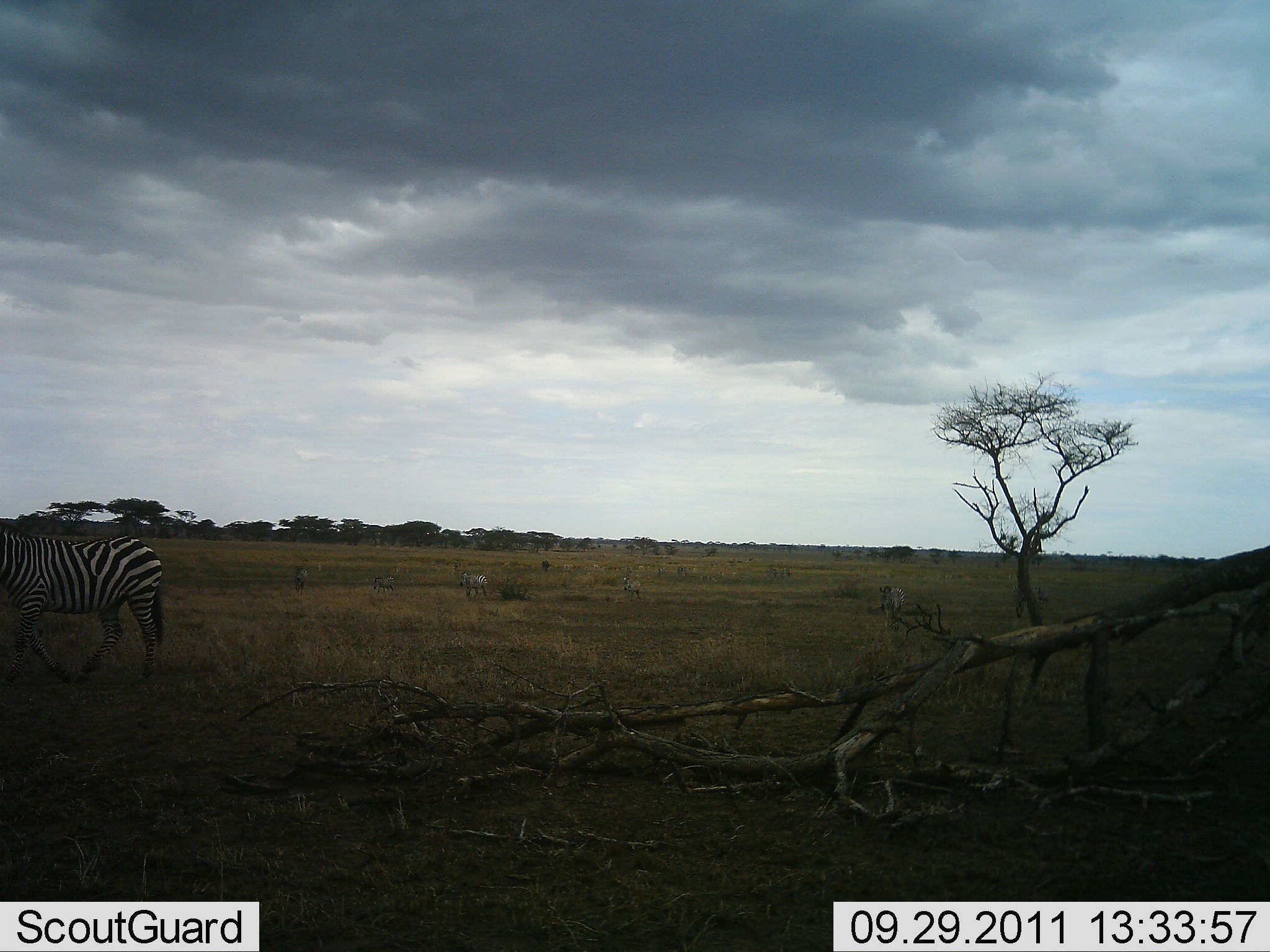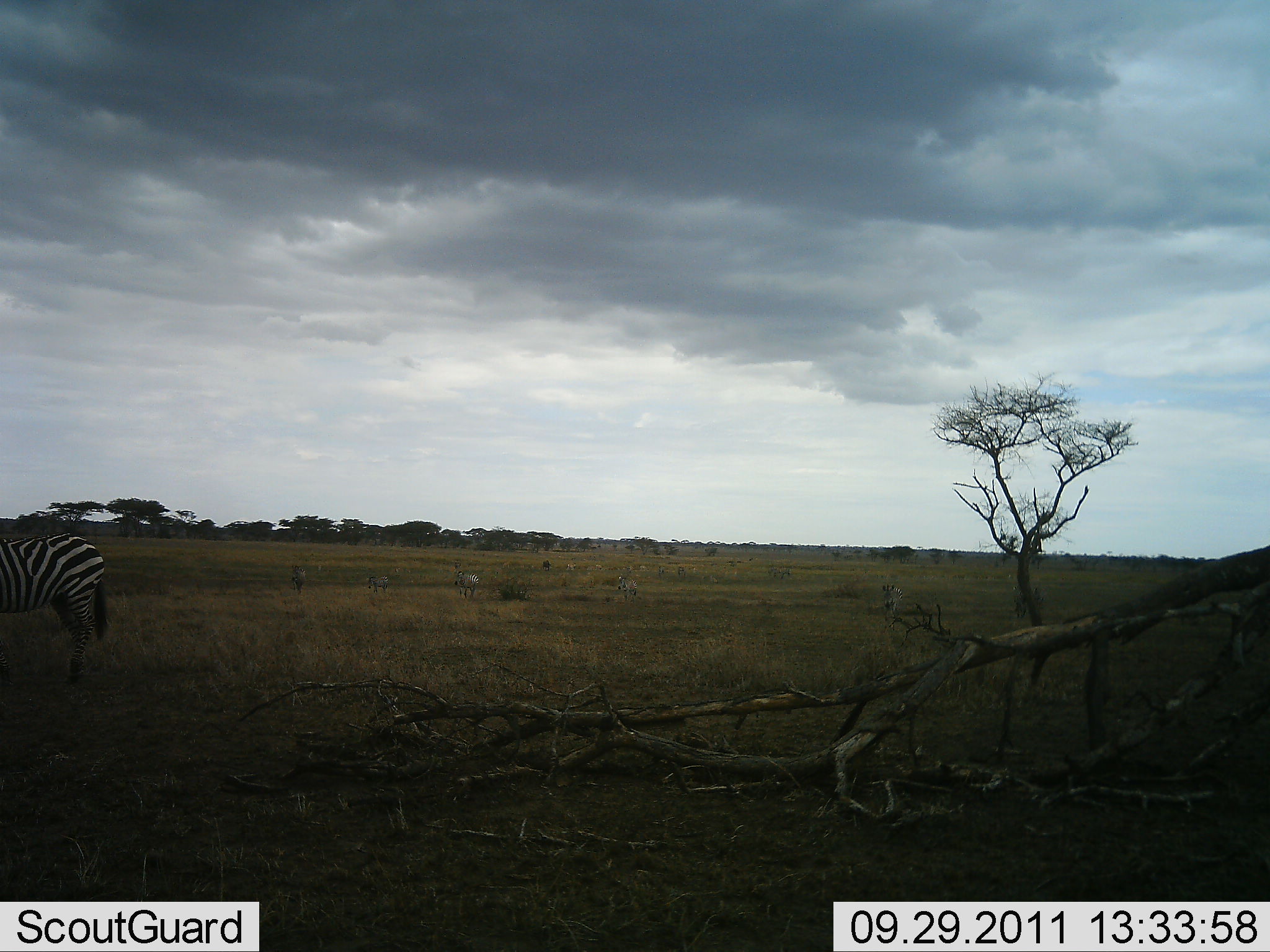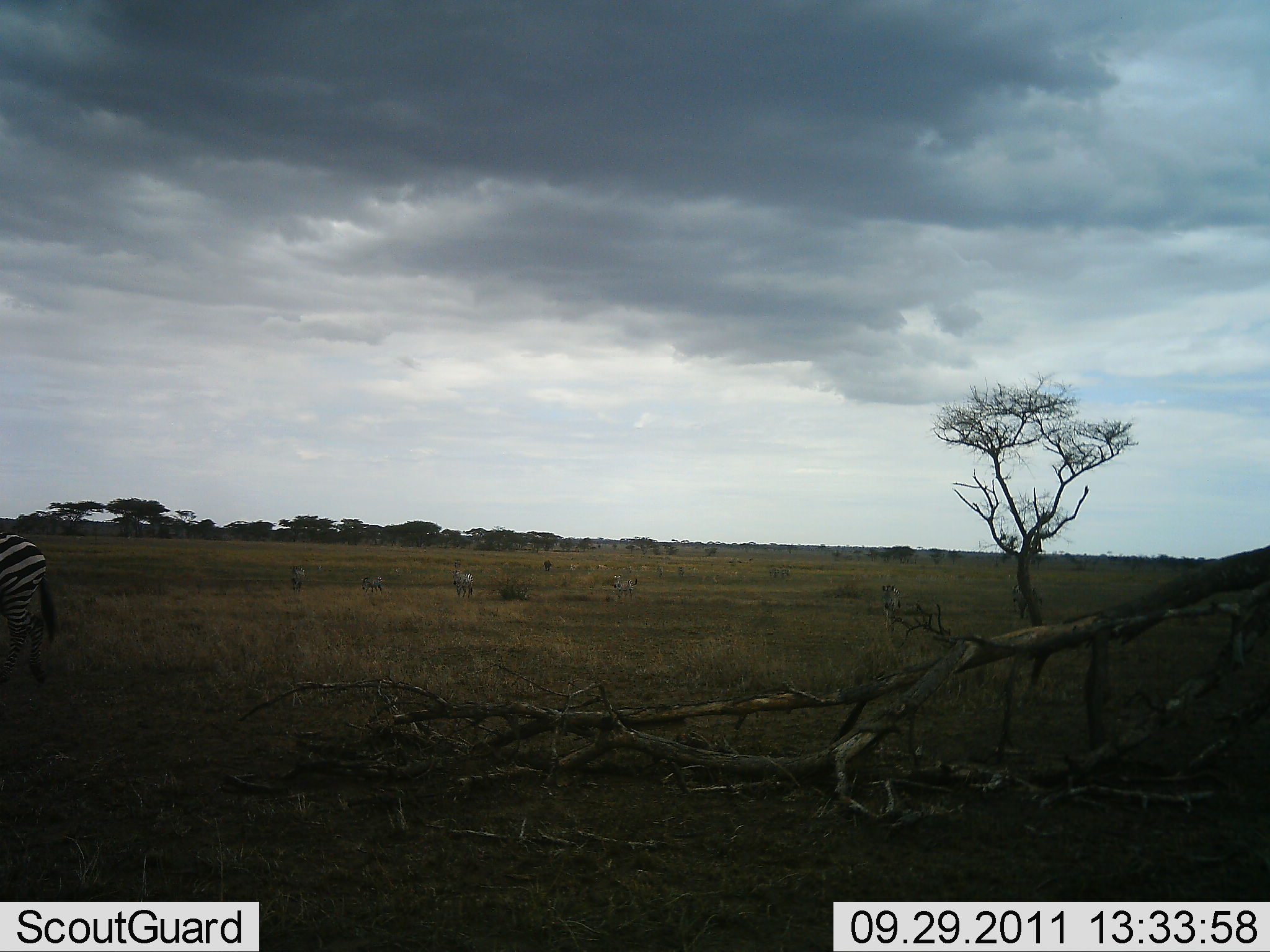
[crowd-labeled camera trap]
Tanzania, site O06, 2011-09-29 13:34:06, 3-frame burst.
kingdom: Animalia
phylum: Chordata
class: Mammalia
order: Perissodactyla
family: Equidae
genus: Equus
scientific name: Equus quagga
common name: plains zebra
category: zebra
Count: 6.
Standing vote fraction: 17%.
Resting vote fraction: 8%.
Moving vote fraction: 83%.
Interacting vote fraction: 0%.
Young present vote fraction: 0%.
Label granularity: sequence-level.